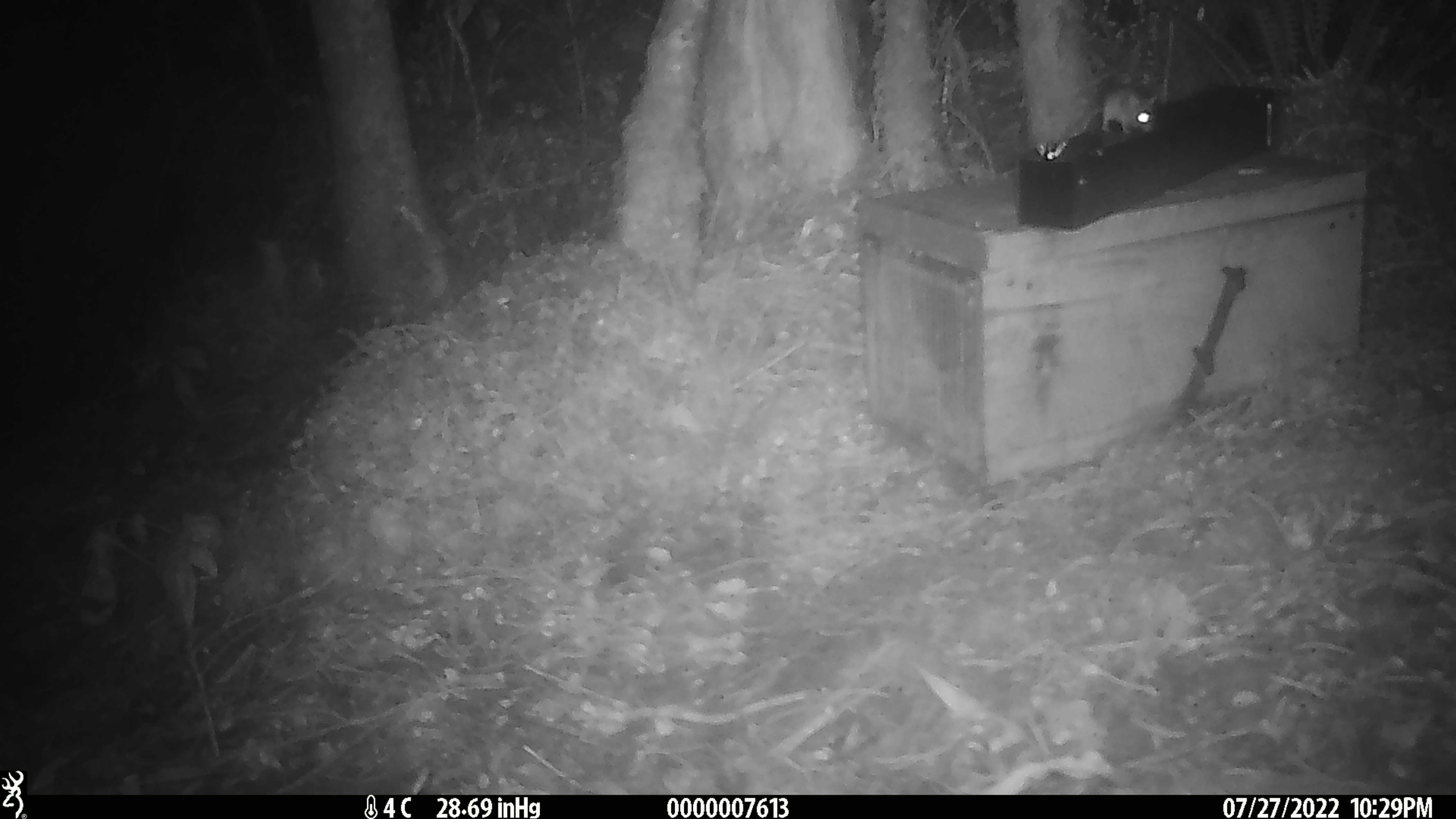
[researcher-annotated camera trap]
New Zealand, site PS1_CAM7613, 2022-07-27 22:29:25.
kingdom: Animalia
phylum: Chordata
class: Mammalia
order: Rodentia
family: Muridae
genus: Mus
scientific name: Mus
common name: mouse